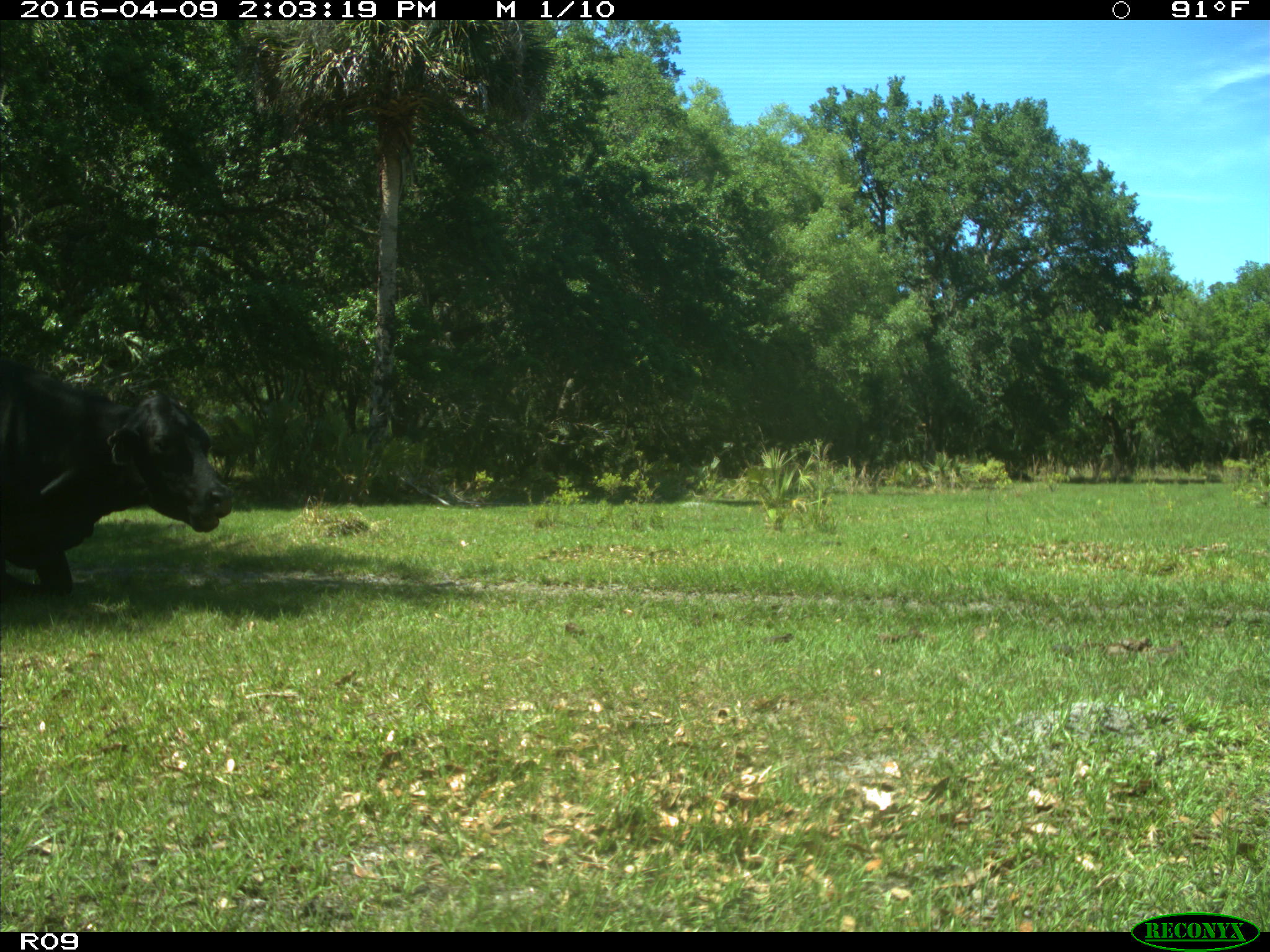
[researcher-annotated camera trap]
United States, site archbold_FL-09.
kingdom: Animalia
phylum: Chordata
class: Mammalia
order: Artiodactyla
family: Bovidae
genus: Bos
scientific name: Bos taurus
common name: domestic cow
Bos taurus (domestic cow).